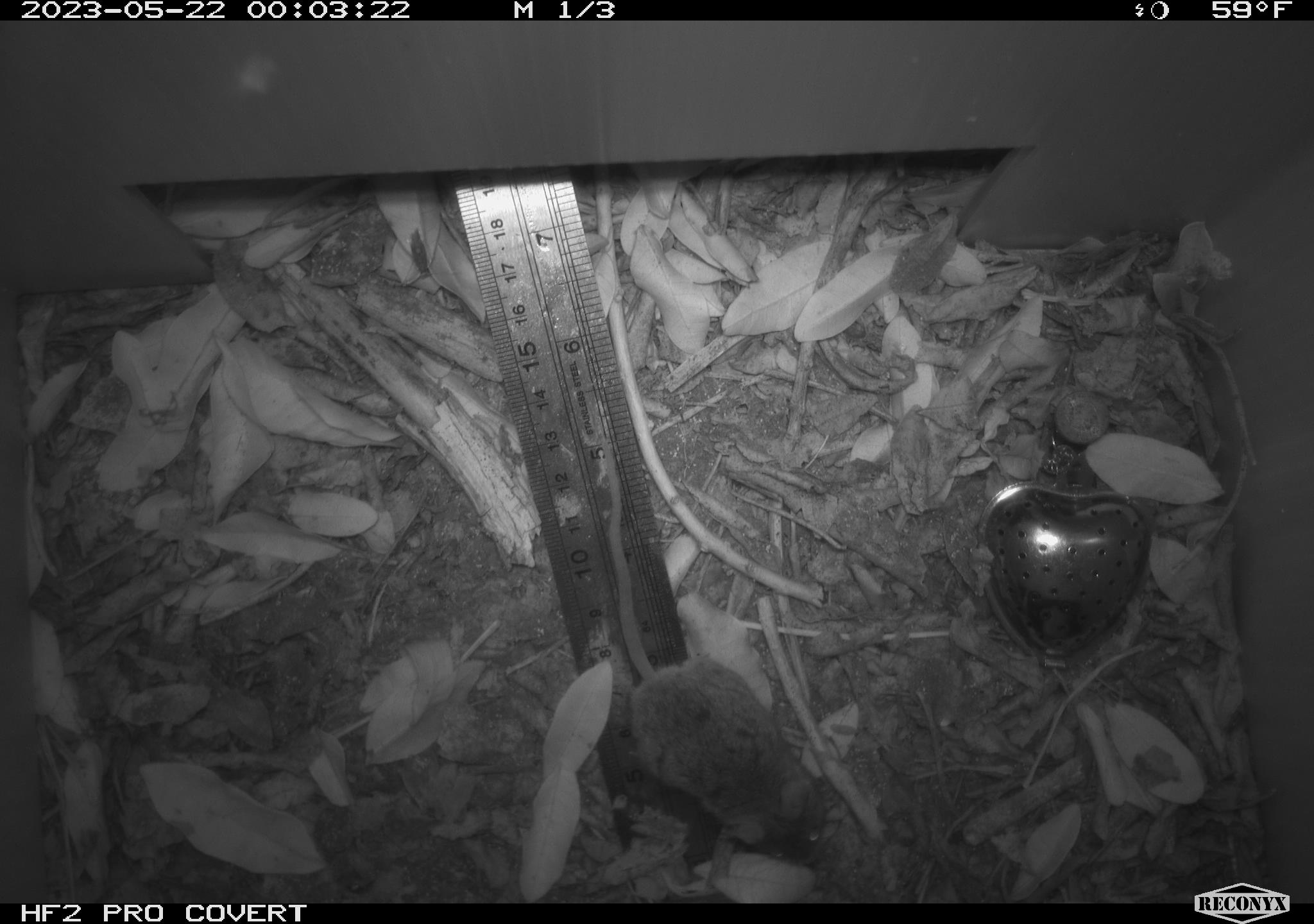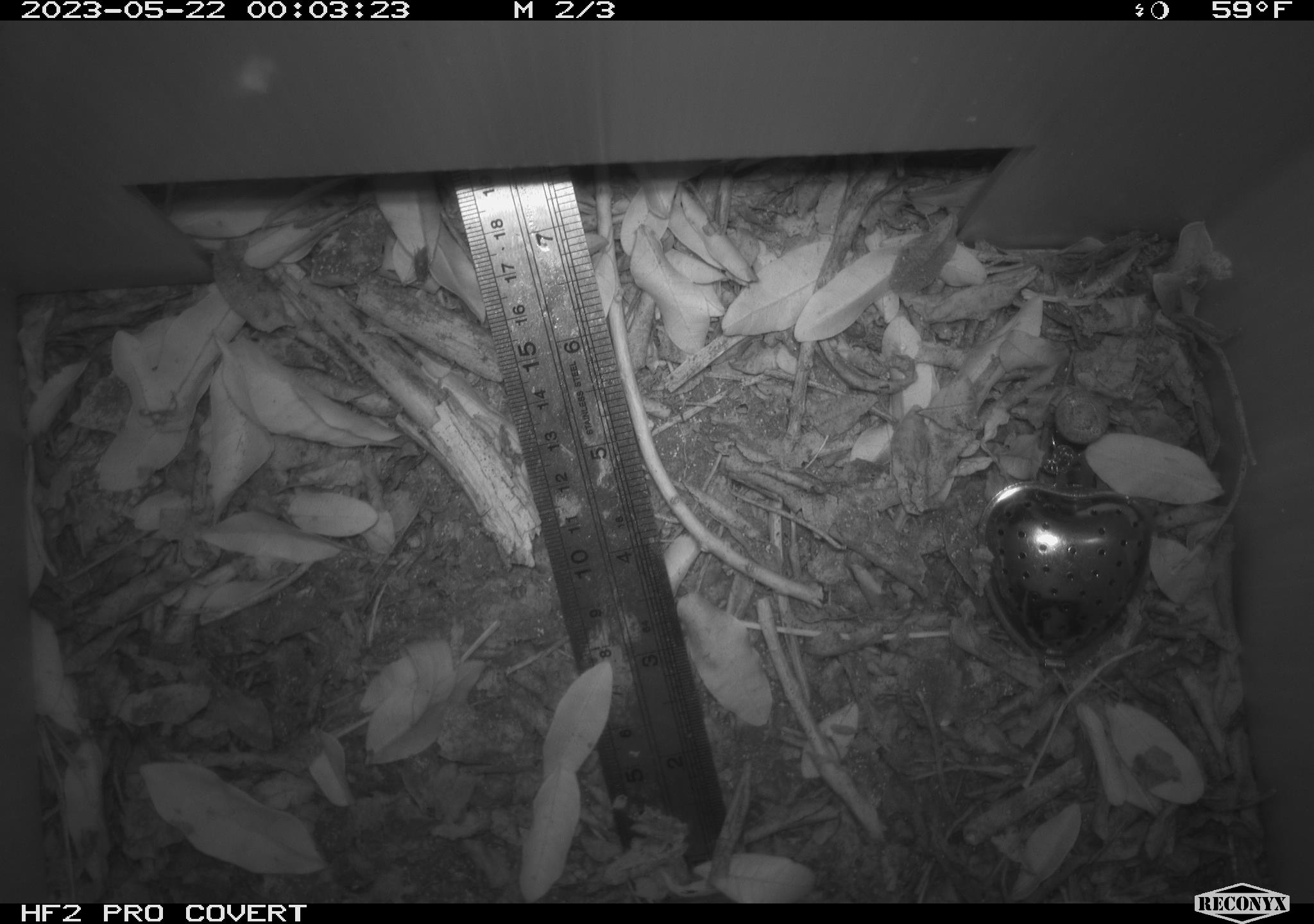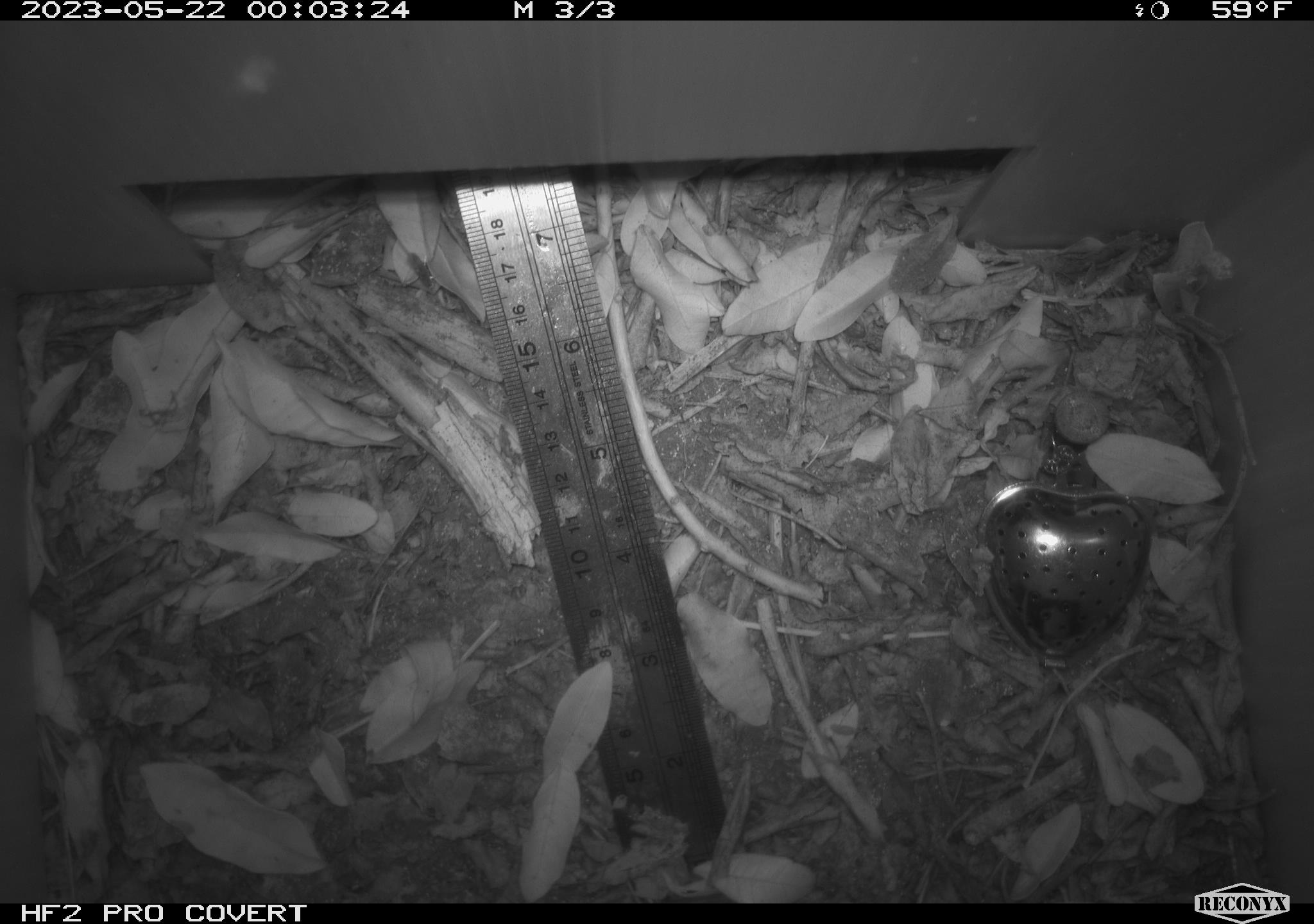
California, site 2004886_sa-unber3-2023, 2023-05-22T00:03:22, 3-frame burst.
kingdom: Animalia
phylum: Chordata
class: Mammalia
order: Rodentia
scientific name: Rodentia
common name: mouse species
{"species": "mouse species (Rodentia)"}